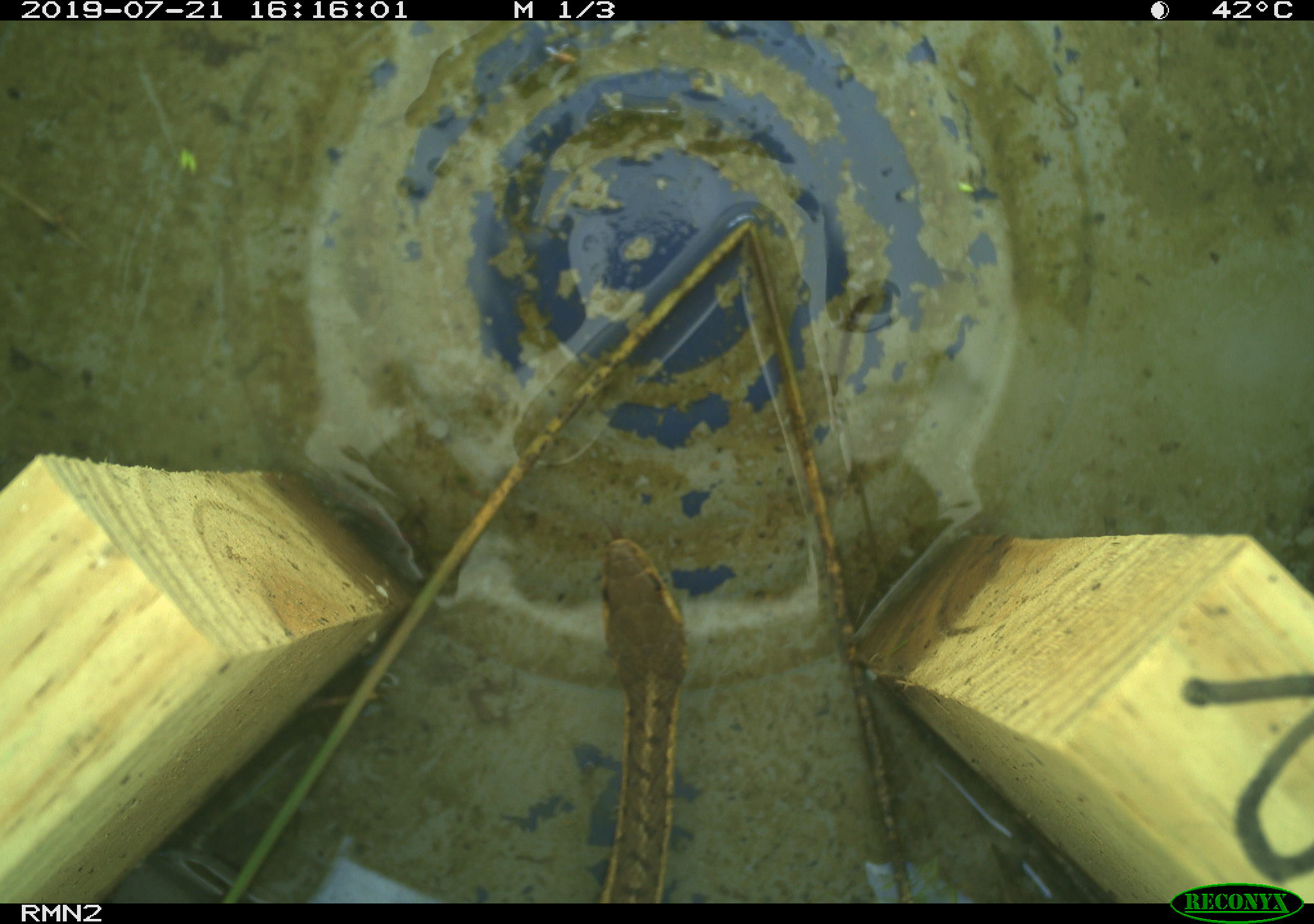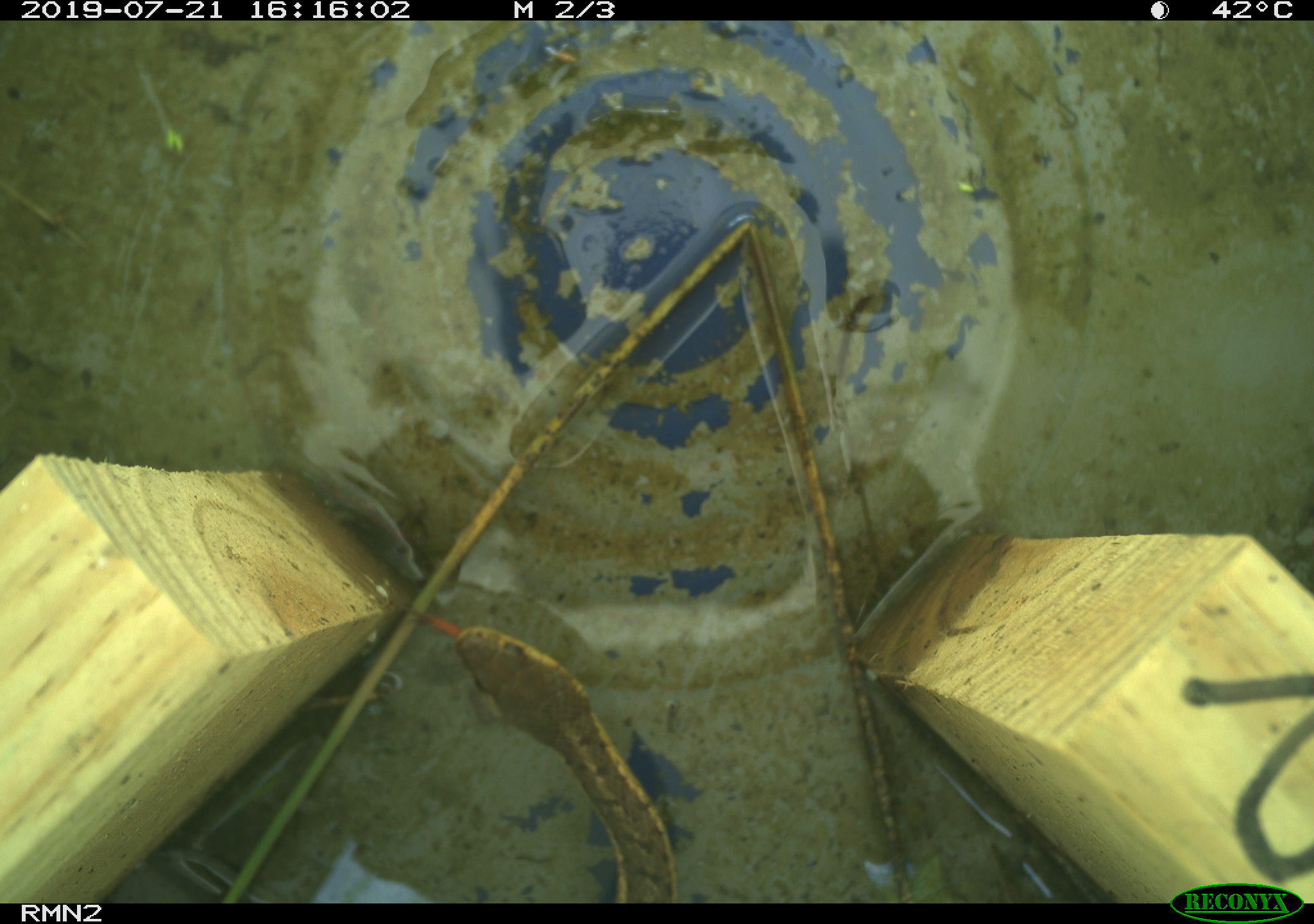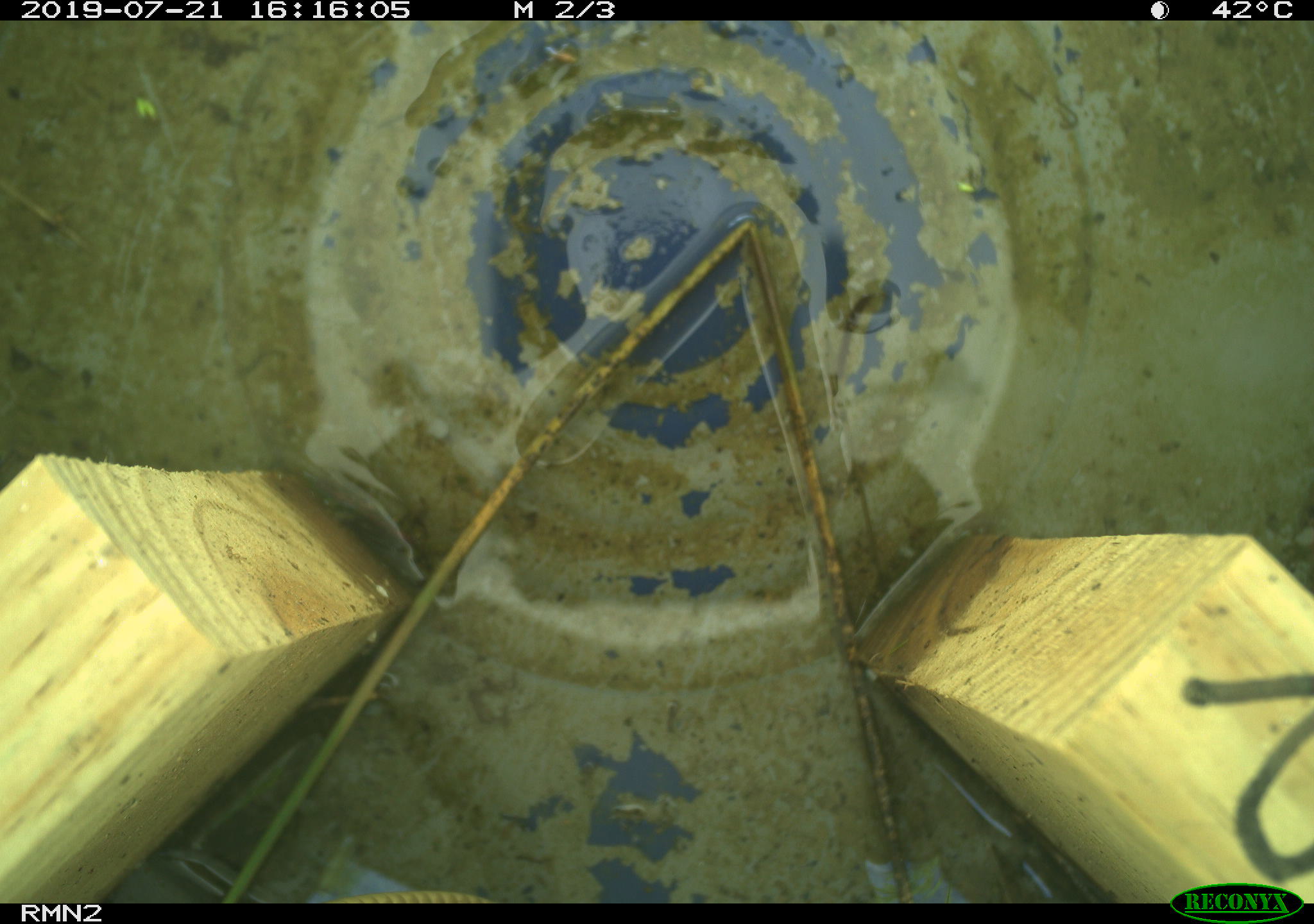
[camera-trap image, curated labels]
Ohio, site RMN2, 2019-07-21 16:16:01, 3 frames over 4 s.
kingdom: Animalia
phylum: Chordata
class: Reptilia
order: Squamata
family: Colubridae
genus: Thamnophis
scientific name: Thamnophis sirtalis sirtalis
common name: eastern gartersnake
Eastern gartersnake (Thamnophis sirtalis sirtalis).